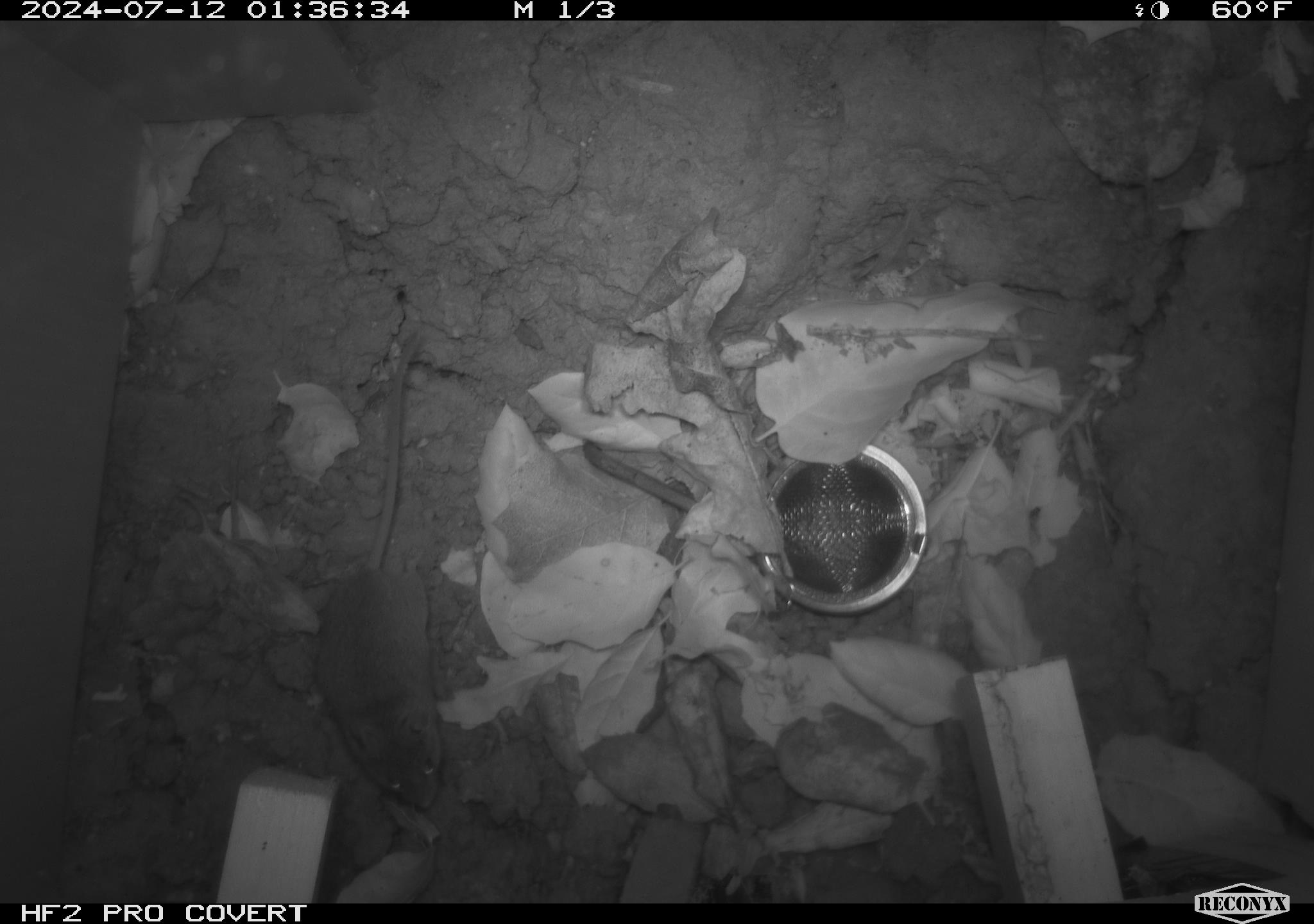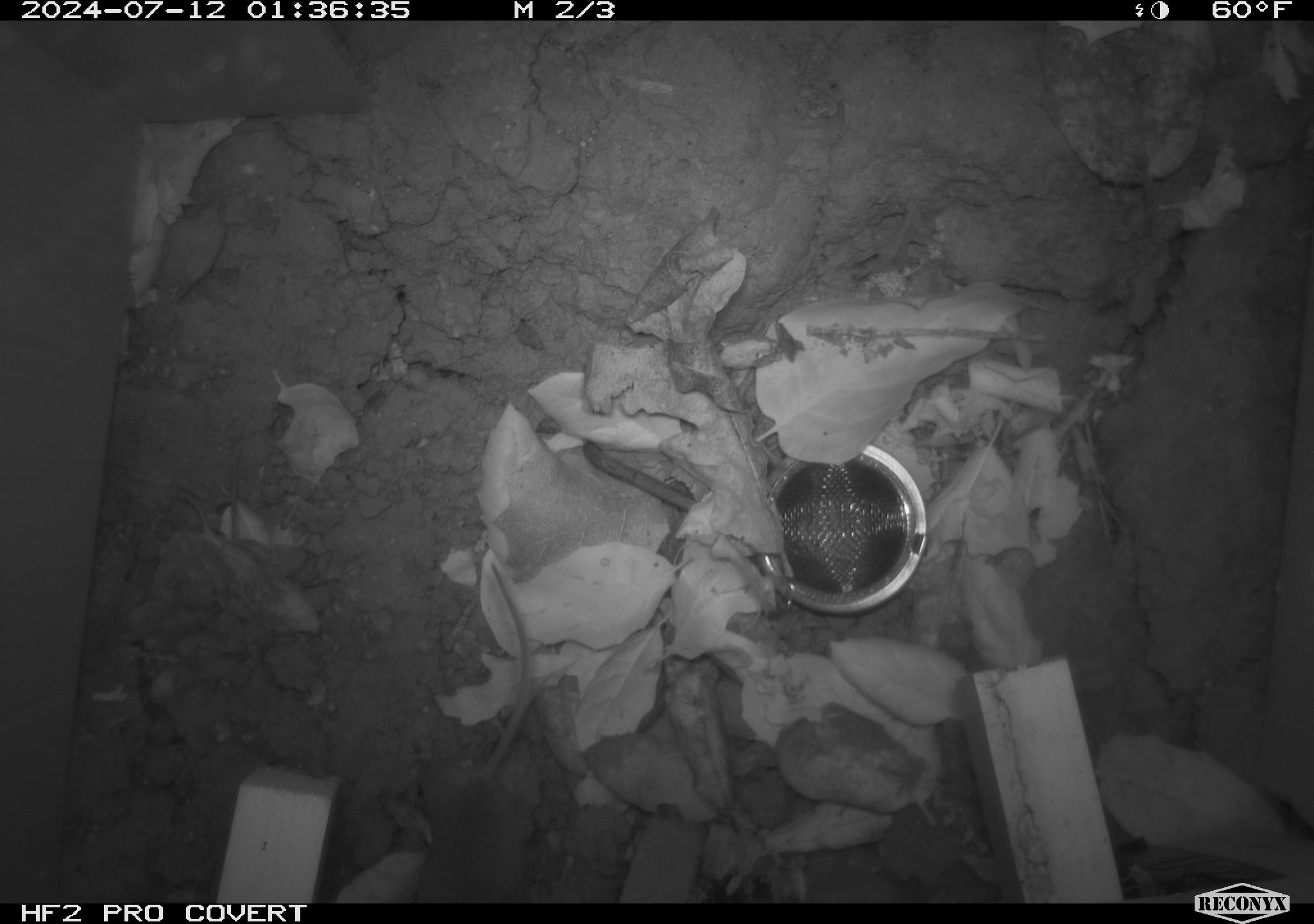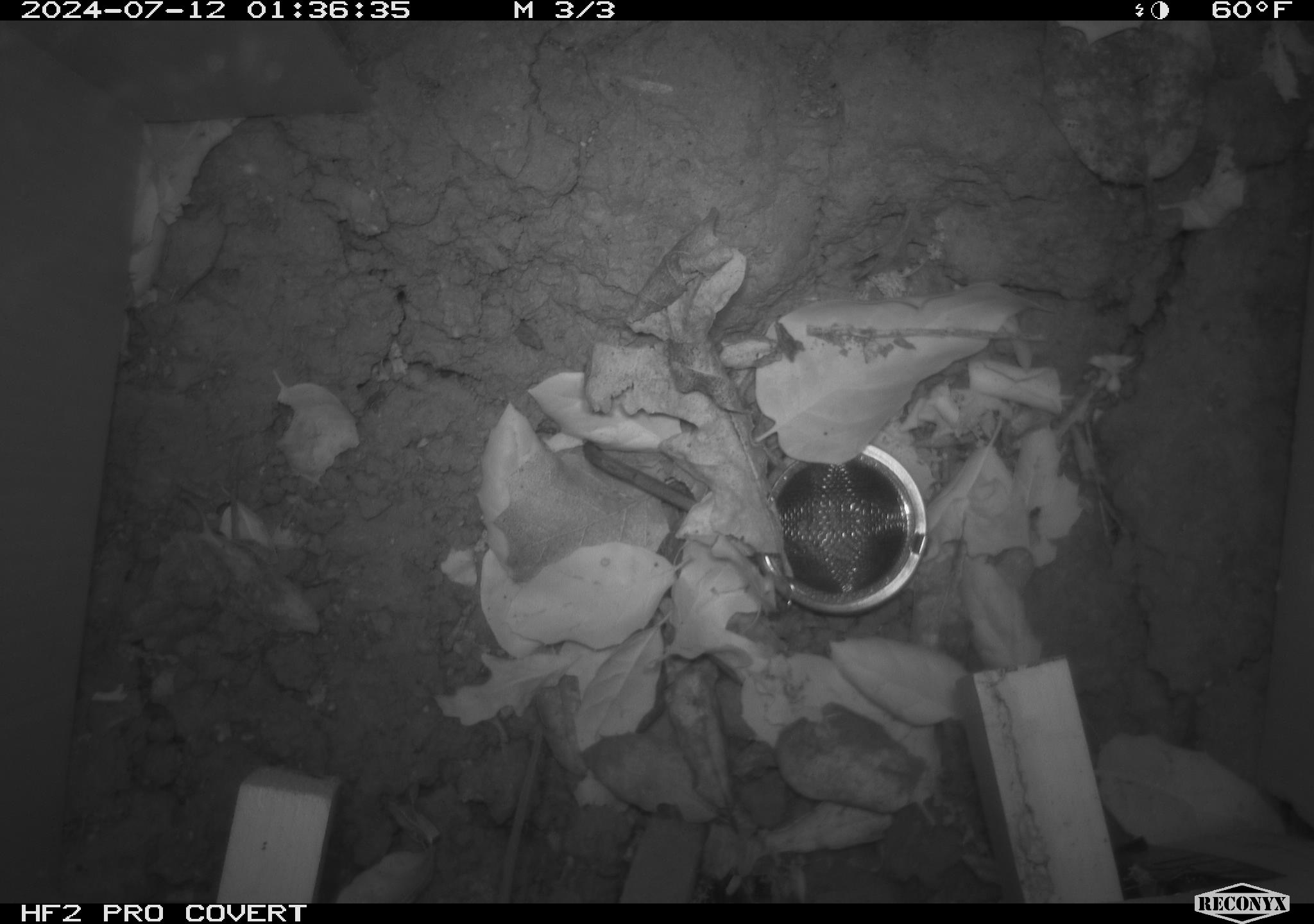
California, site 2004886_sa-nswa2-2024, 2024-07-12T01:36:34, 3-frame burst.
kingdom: Animalia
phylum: Chordata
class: Mammalia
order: Rodentia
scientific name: Rodentia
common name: rodent